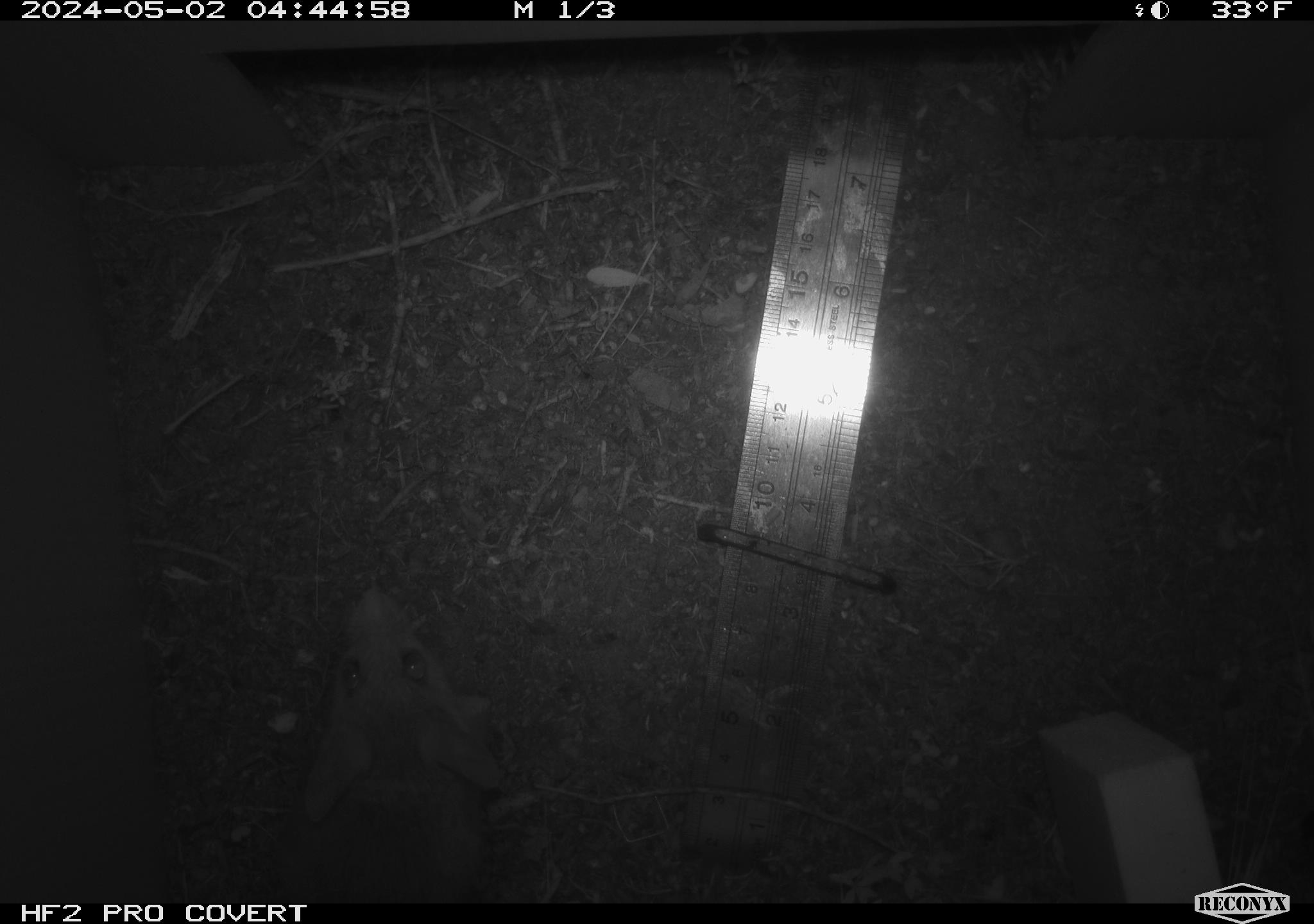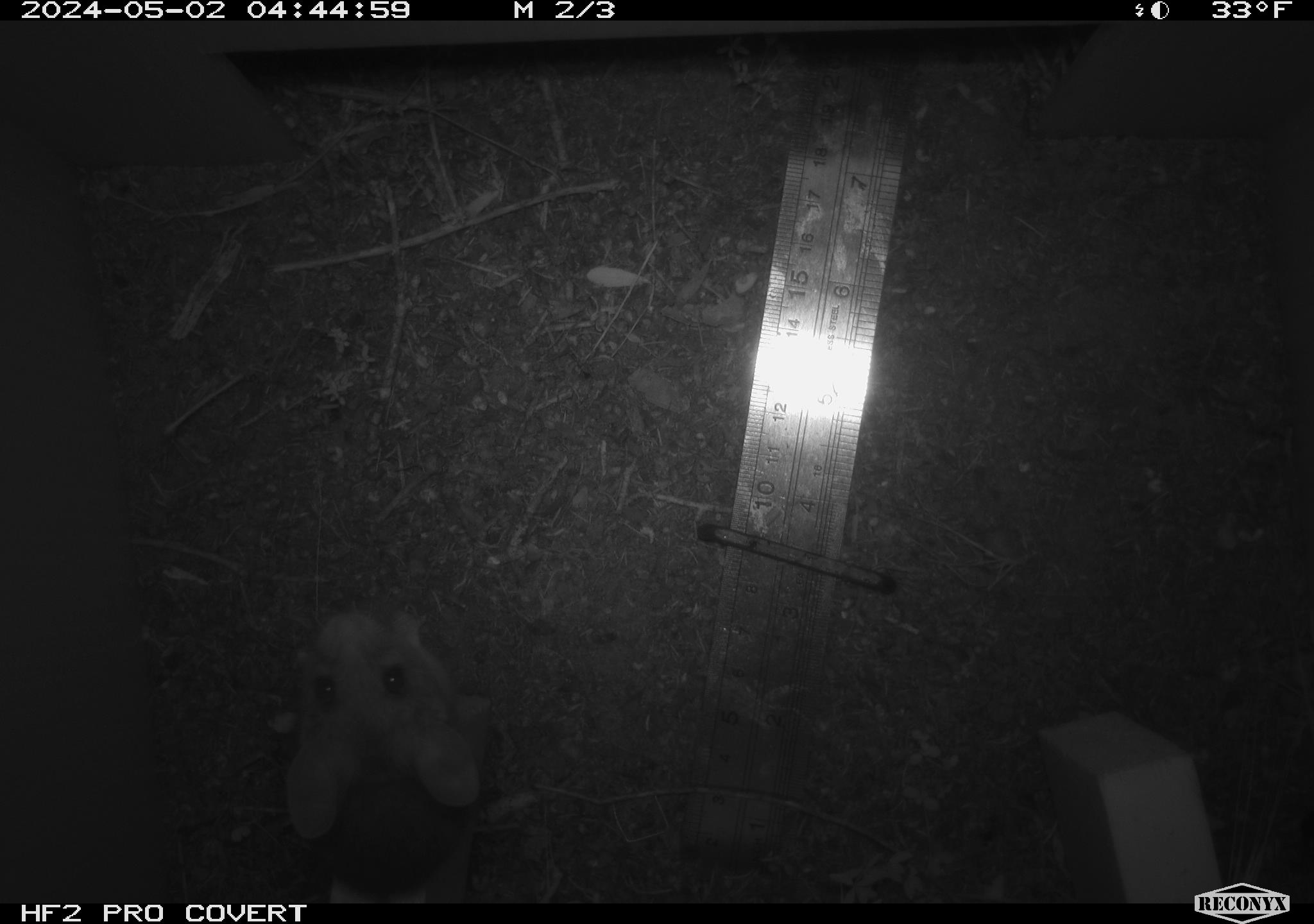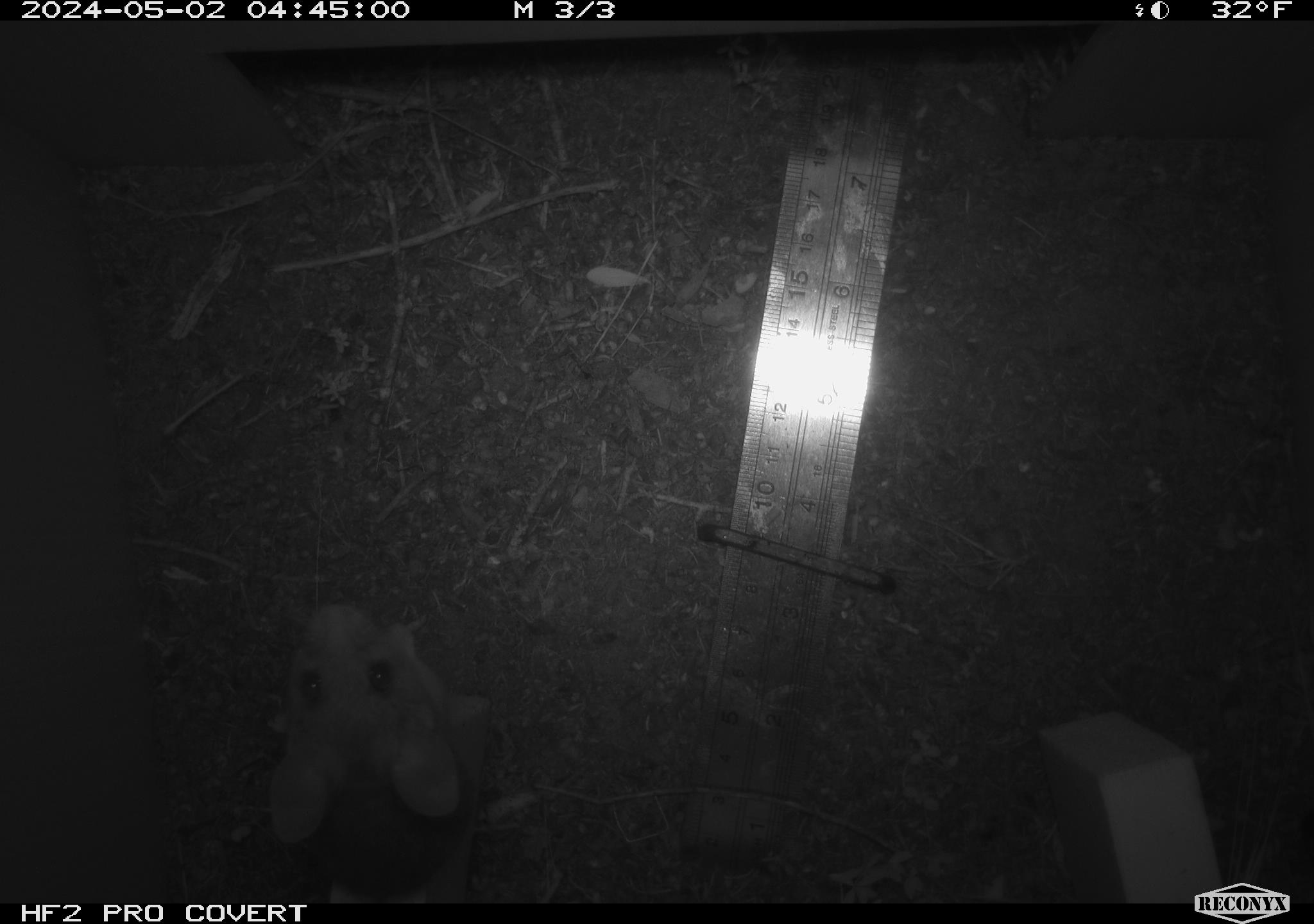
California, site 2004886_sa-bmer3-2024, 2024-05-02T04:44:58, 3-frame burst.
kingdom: Animalia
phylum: Chordata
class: Mammalia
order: Rodentia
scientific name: Rodentia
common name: mouse species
Mouse species (Rodentia).